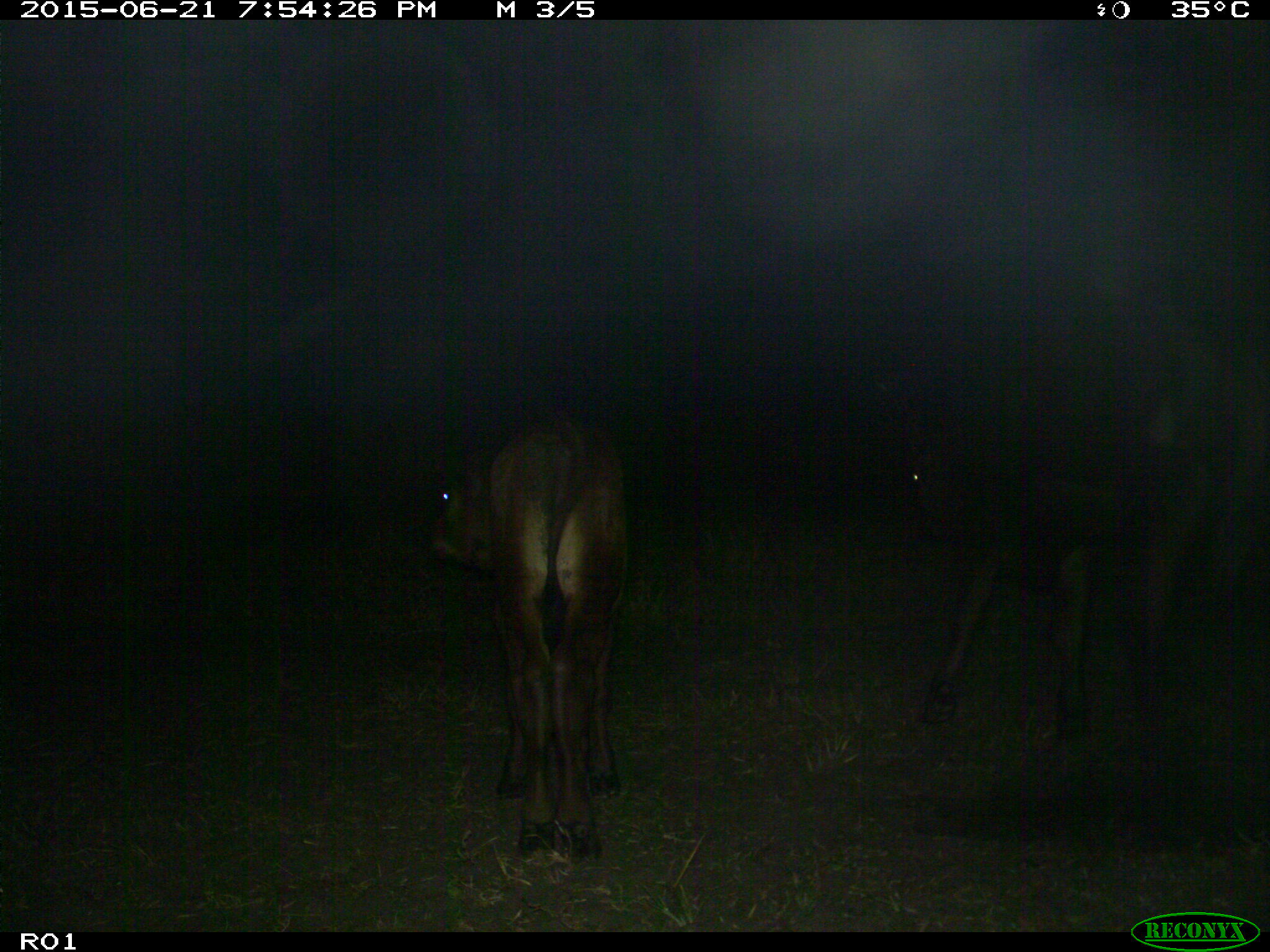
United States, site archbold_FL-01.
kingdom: Animalia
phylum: Chordata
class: Mammalia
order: Artiodactyla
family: Bovidae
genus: Bos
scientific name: Bos taurus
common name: domestic cow